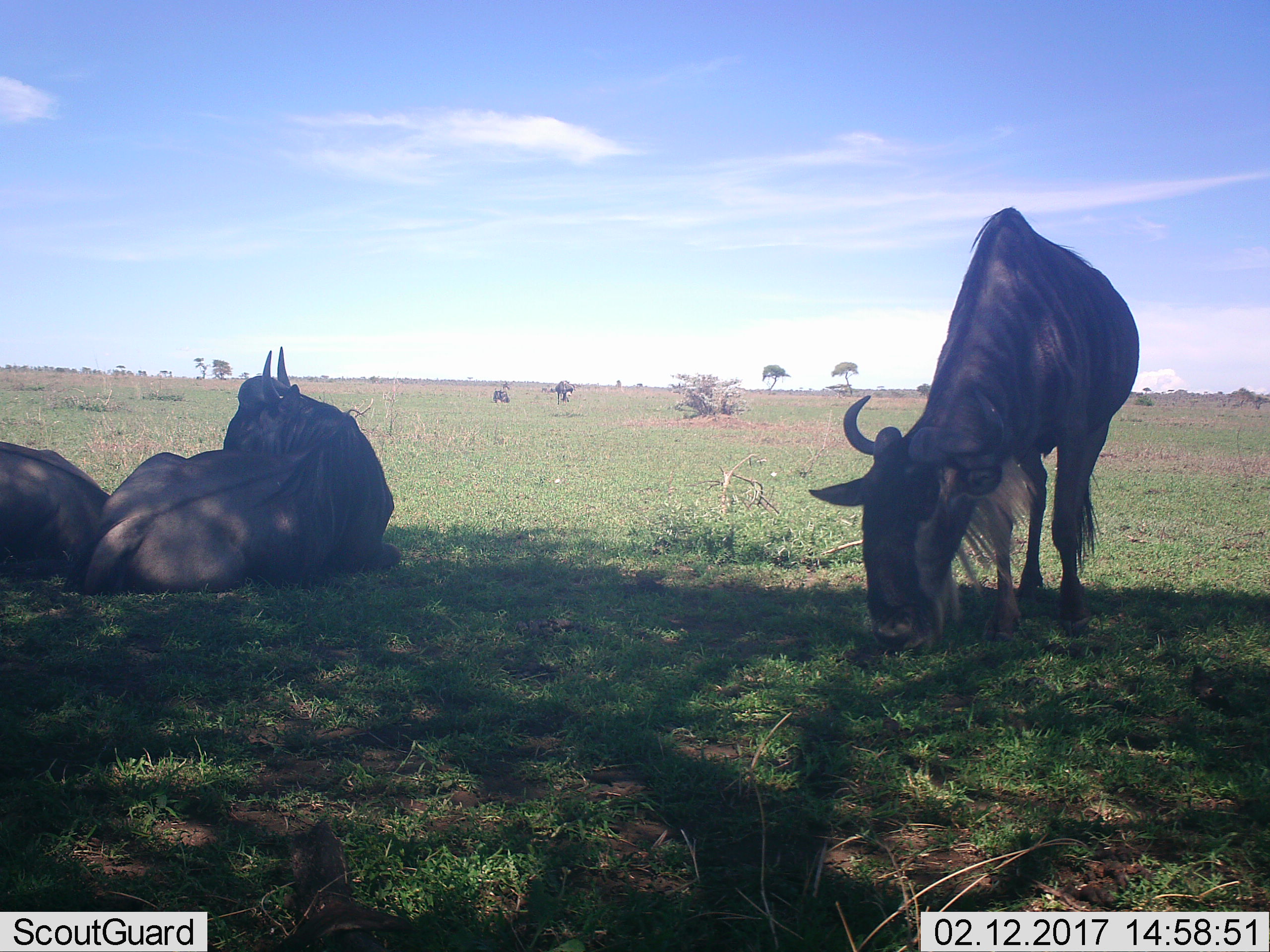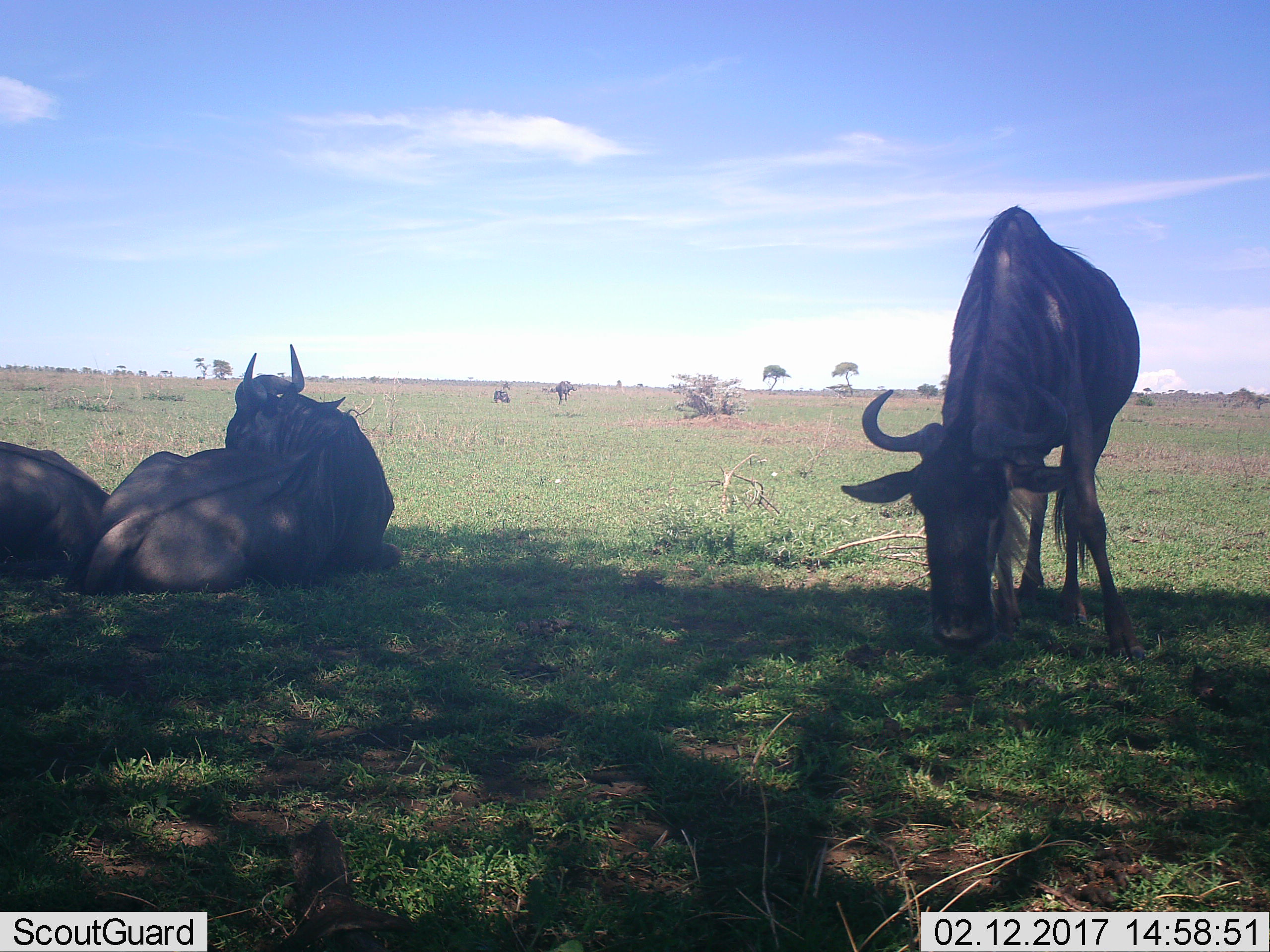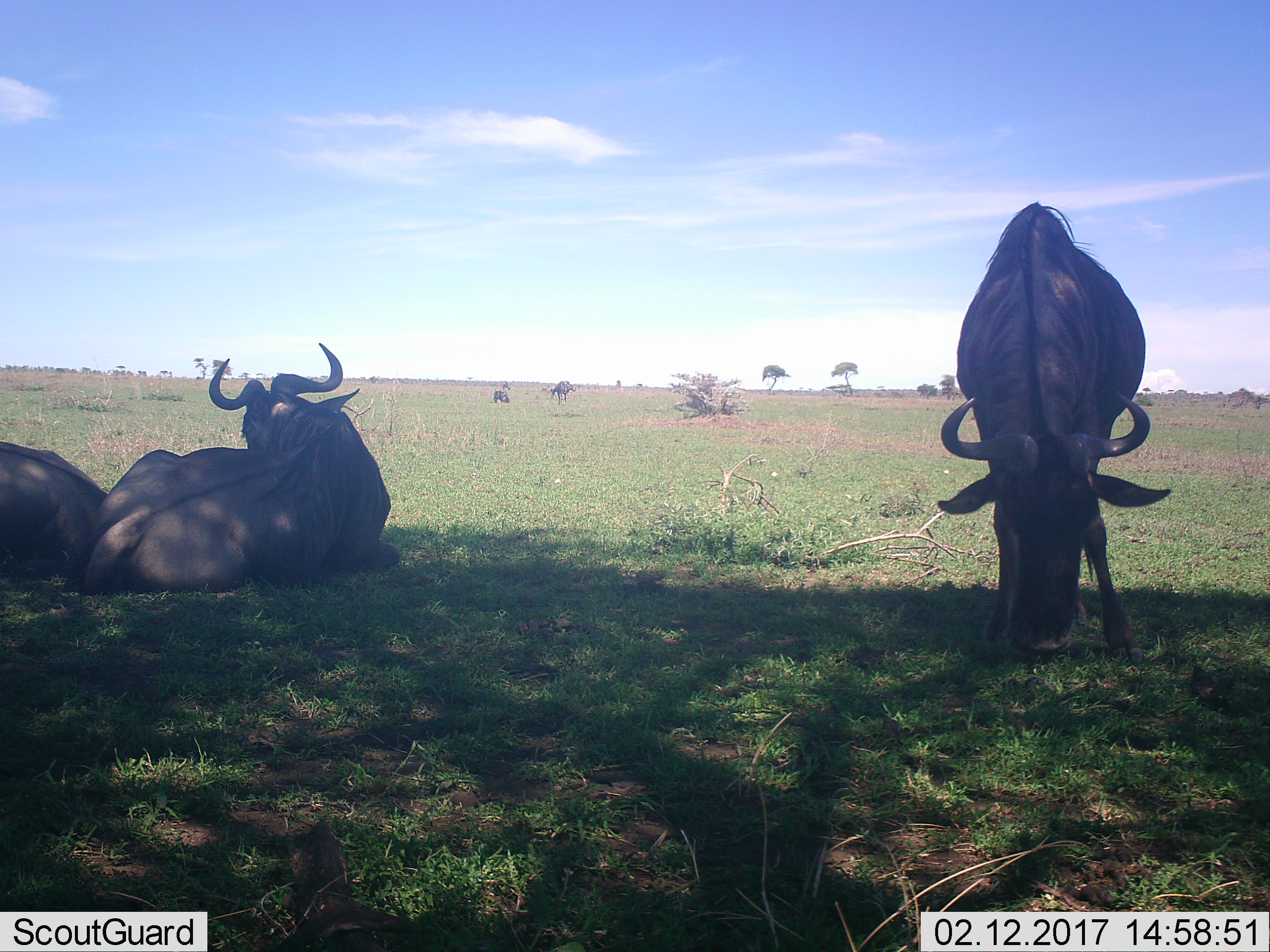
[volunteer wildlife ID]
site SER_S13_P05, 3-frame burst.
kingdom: Animalia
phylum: Chordata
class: Mammalia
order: Artiodactyla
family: Bovidae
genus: Connochaetes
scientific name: Connochaetes taurinus taurinus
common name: blue wildebeest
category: wildebeestblue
Wildebeestblue (blue wildebeest) (Connochaetes taurinus taurinus), count 5. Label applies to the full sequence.